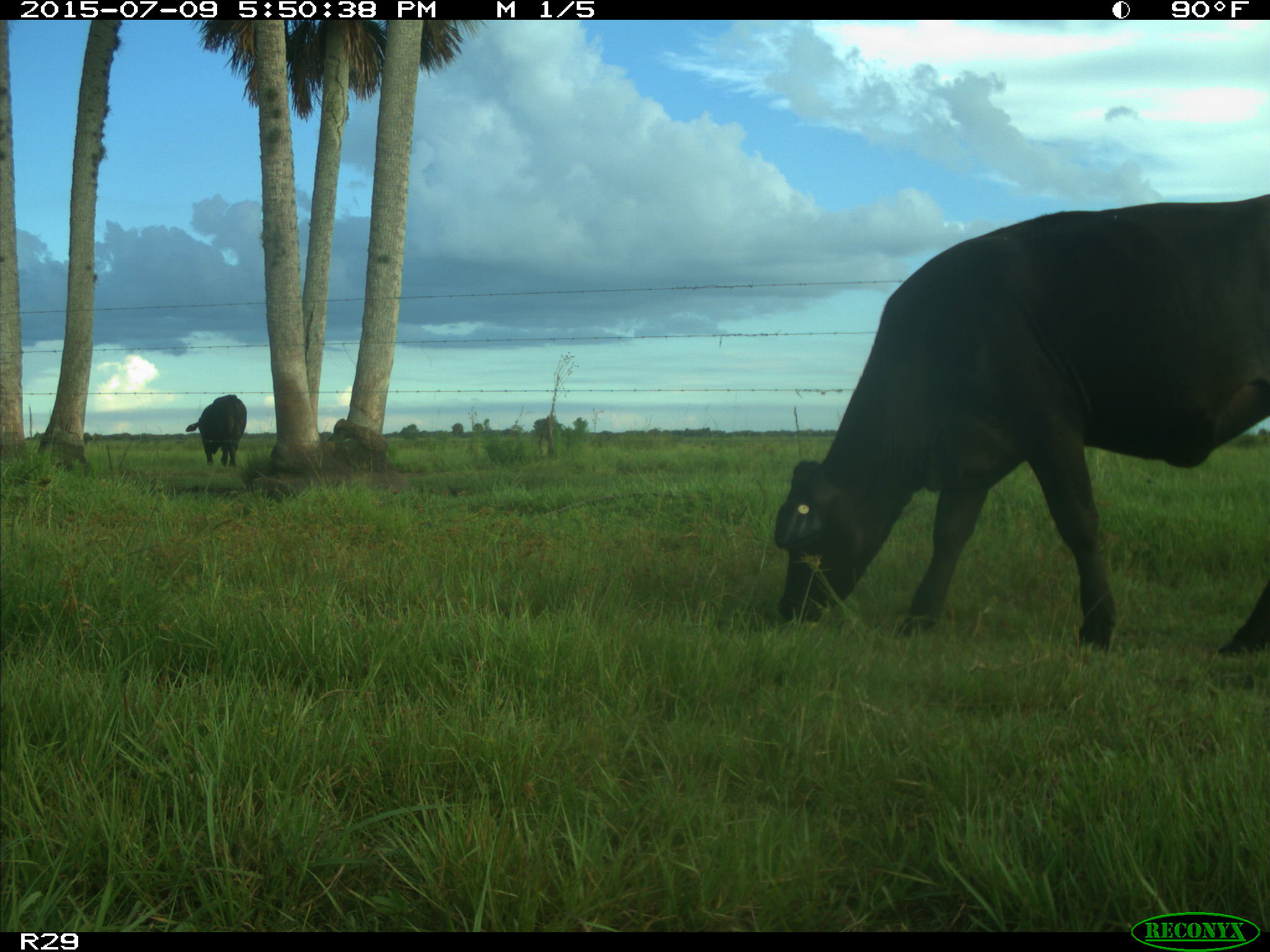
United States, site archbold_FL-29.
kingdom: Animalia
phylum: Chordata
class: Mammalia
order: Artiodactyla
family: Bovidae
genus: Bos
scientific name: Bos taurus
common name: domestic cow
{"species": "Bos taurus (domestic cow)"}